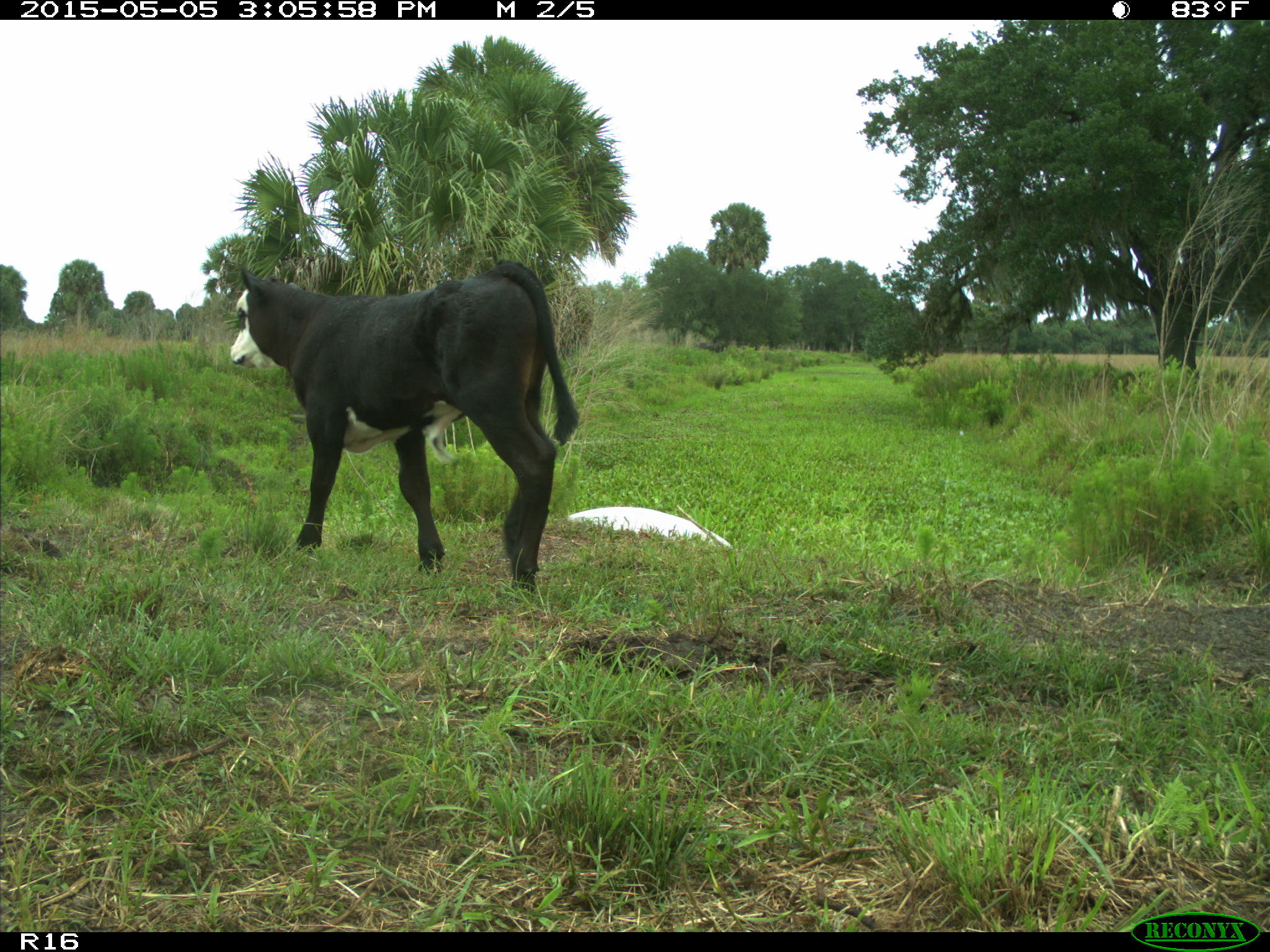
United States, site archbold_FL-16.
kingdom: Animalia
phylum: Chordata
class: Mammalia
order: Artiodactyla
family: Bovidae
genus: Bos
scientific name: Bos taurus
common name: domestic cow